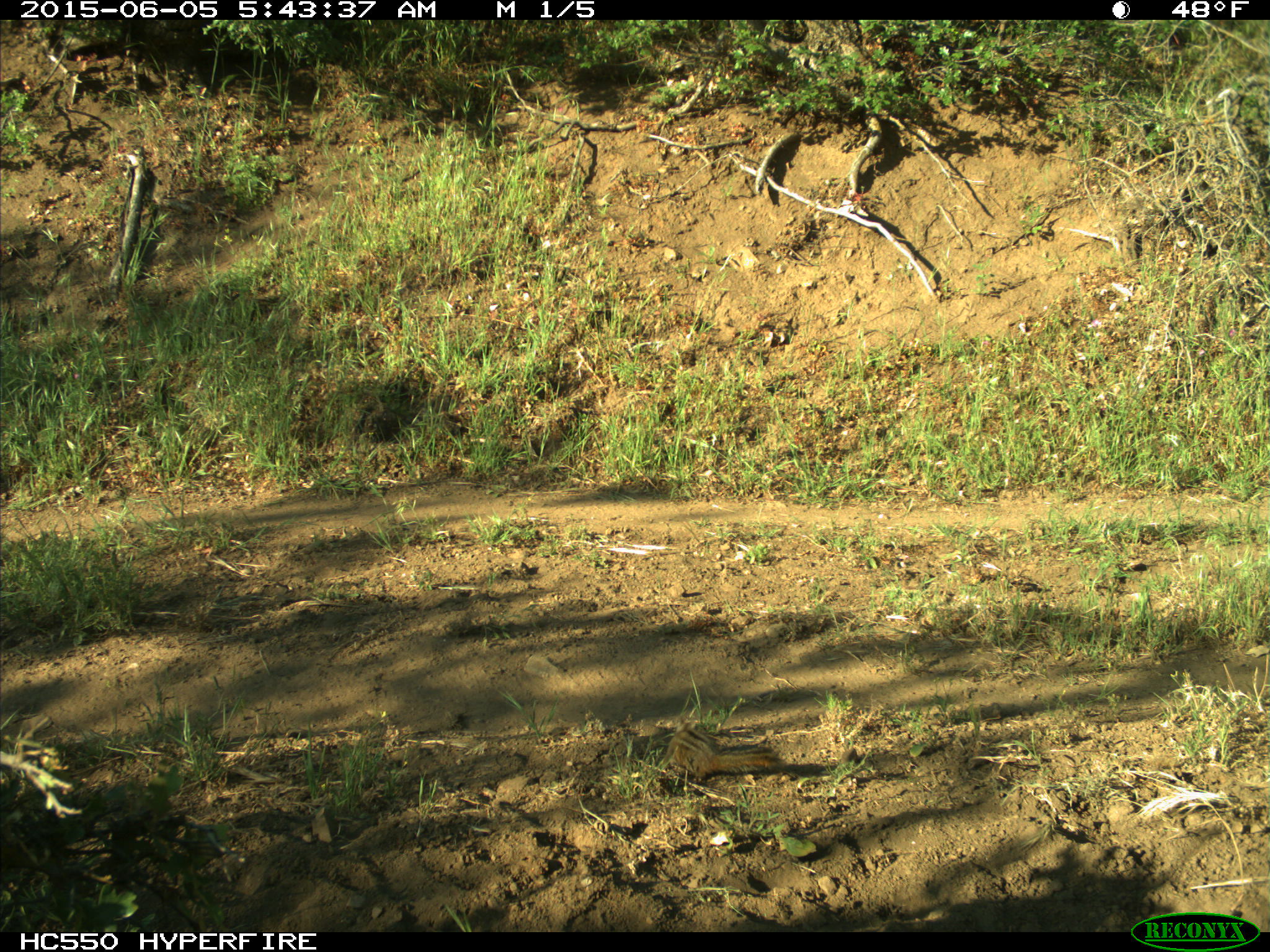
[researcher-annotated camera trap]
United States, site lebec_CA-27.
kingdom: Animalia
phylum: Chordata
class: Mammalia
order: Rodentia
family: Sciuridae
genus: Tamias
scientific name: Tamias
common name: chipmunk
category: unidentified chipmunk